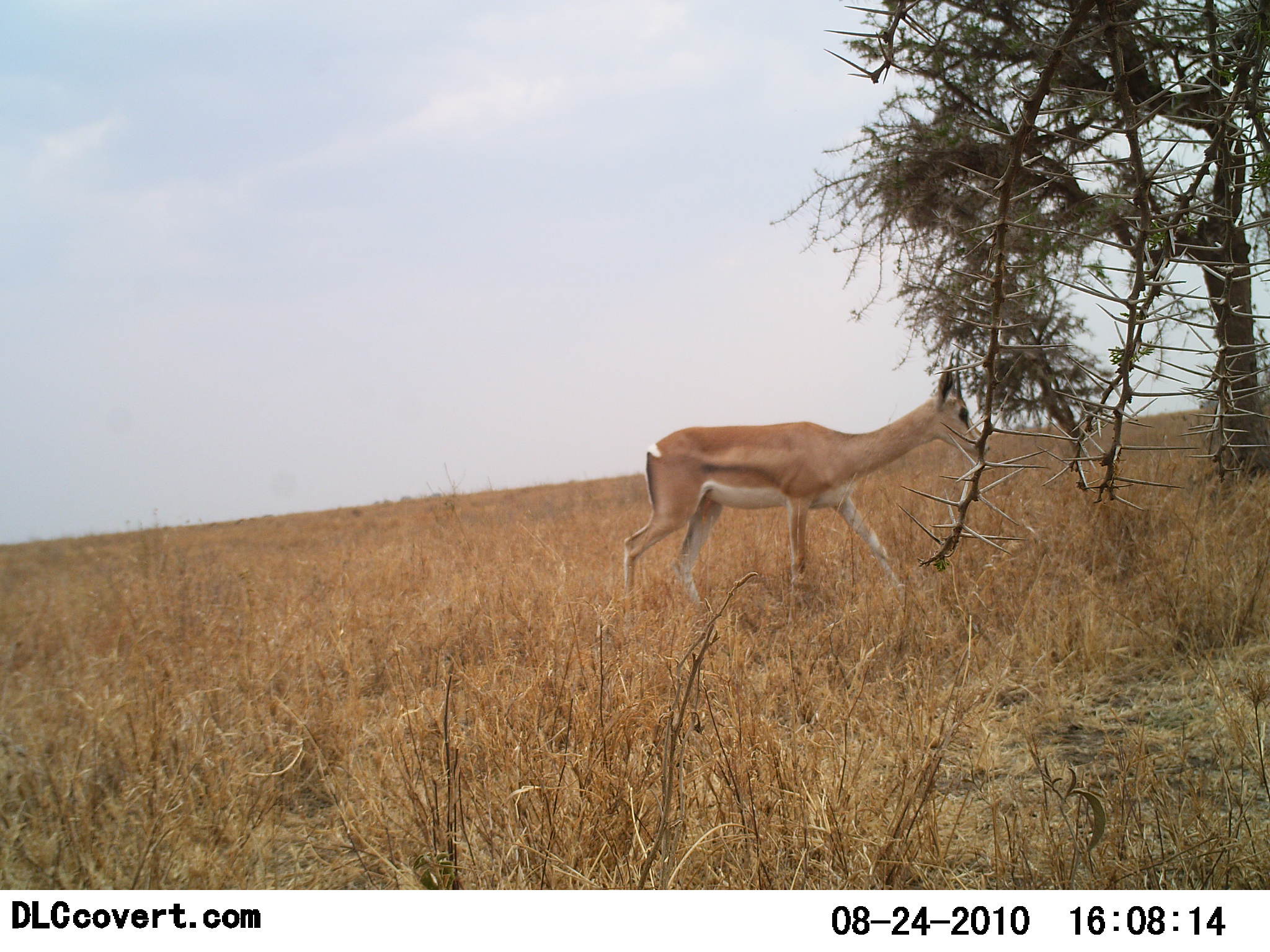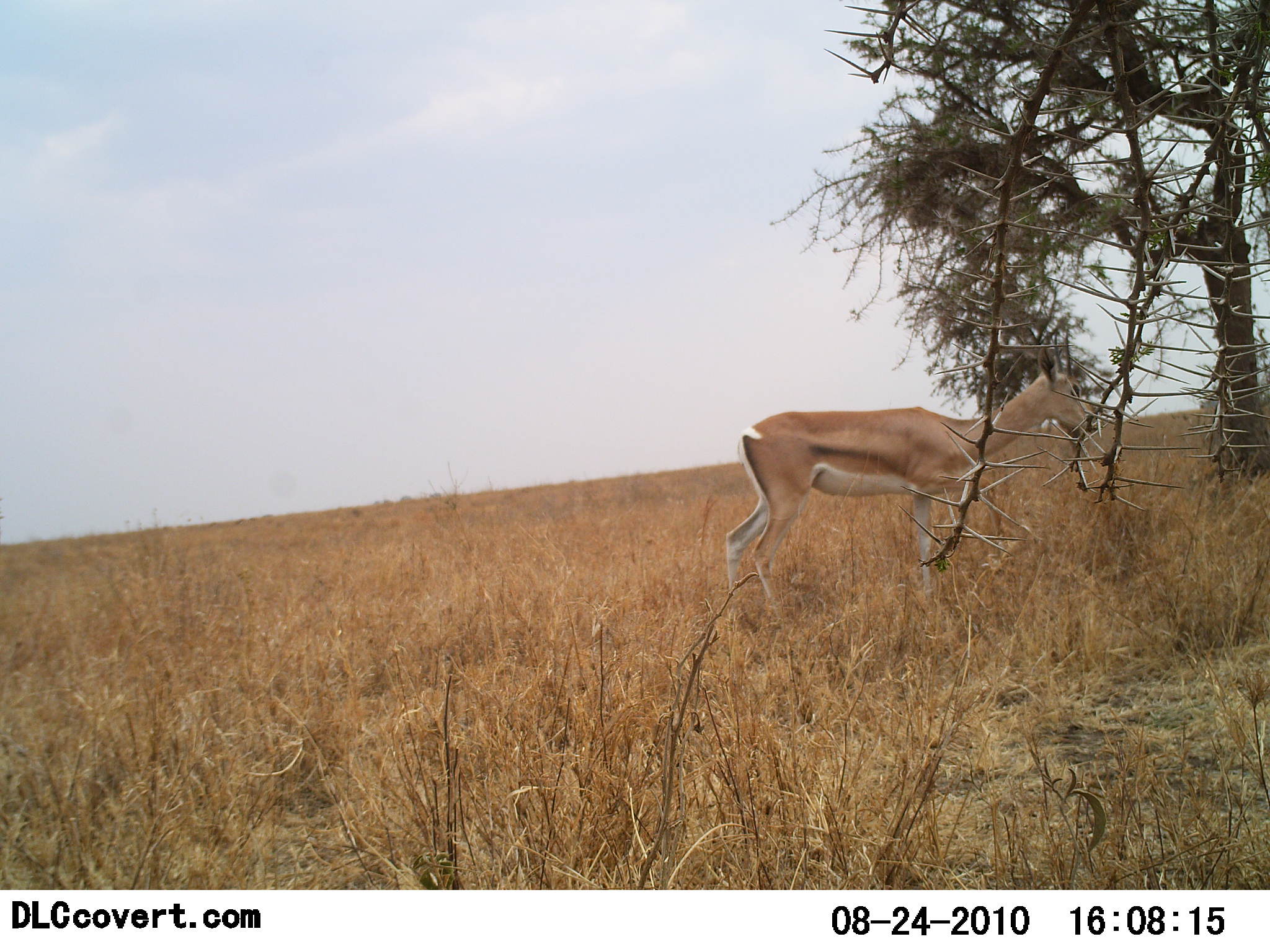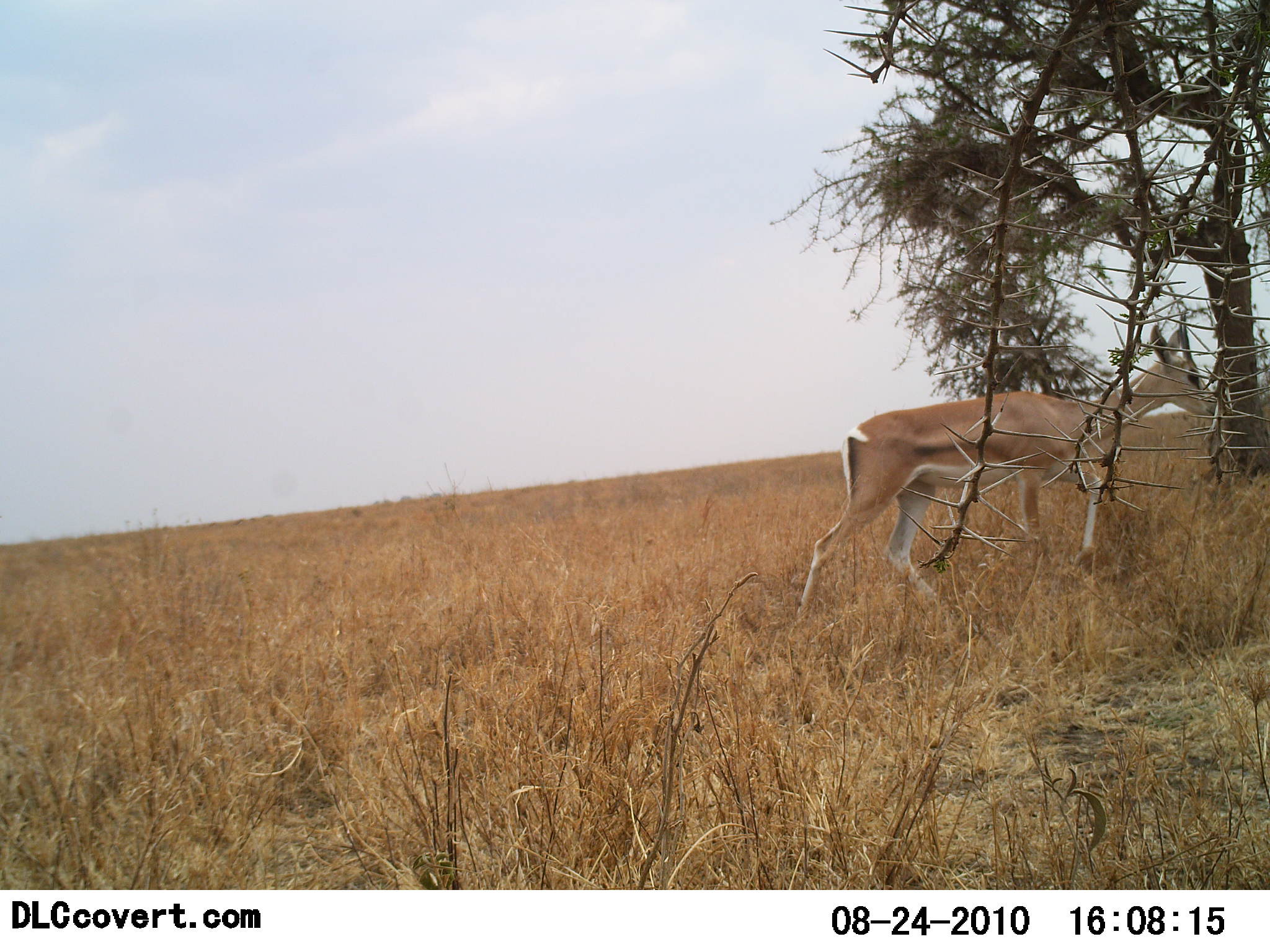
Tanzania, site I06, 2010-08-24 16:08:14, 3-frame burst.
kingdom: Animalia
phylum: Chordata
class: Mammalia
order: Artiodactyla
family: Bovidae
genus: Nanger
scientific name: Nanger granti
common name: grant's gazelle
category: gazellegrants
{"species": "gazellegrants (grant's gazelle) (Nanger granti)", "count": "1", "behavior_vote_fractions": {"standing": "25%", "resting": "0%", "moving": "75%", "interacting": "0%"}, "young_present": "0%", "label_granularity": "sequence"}